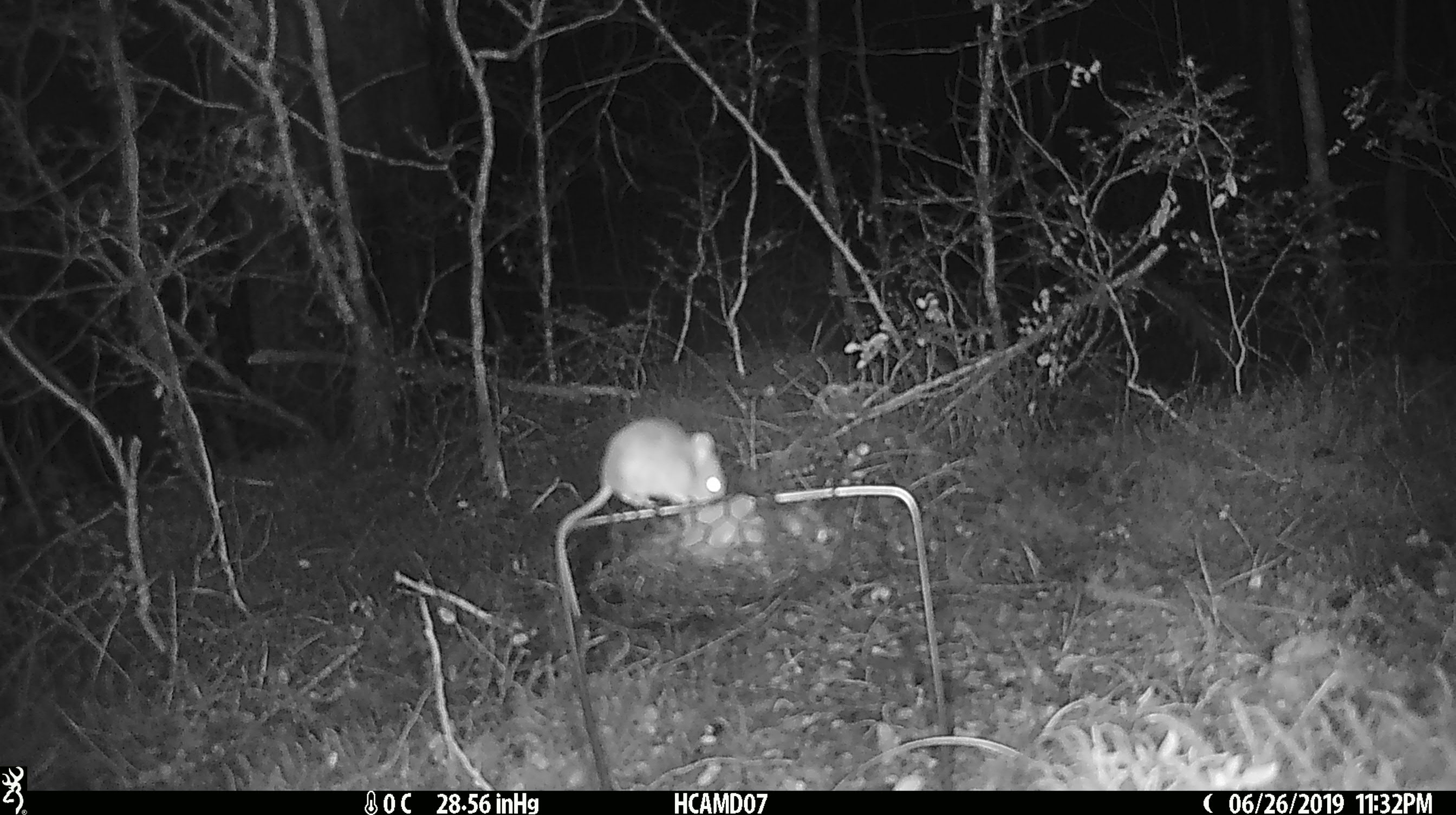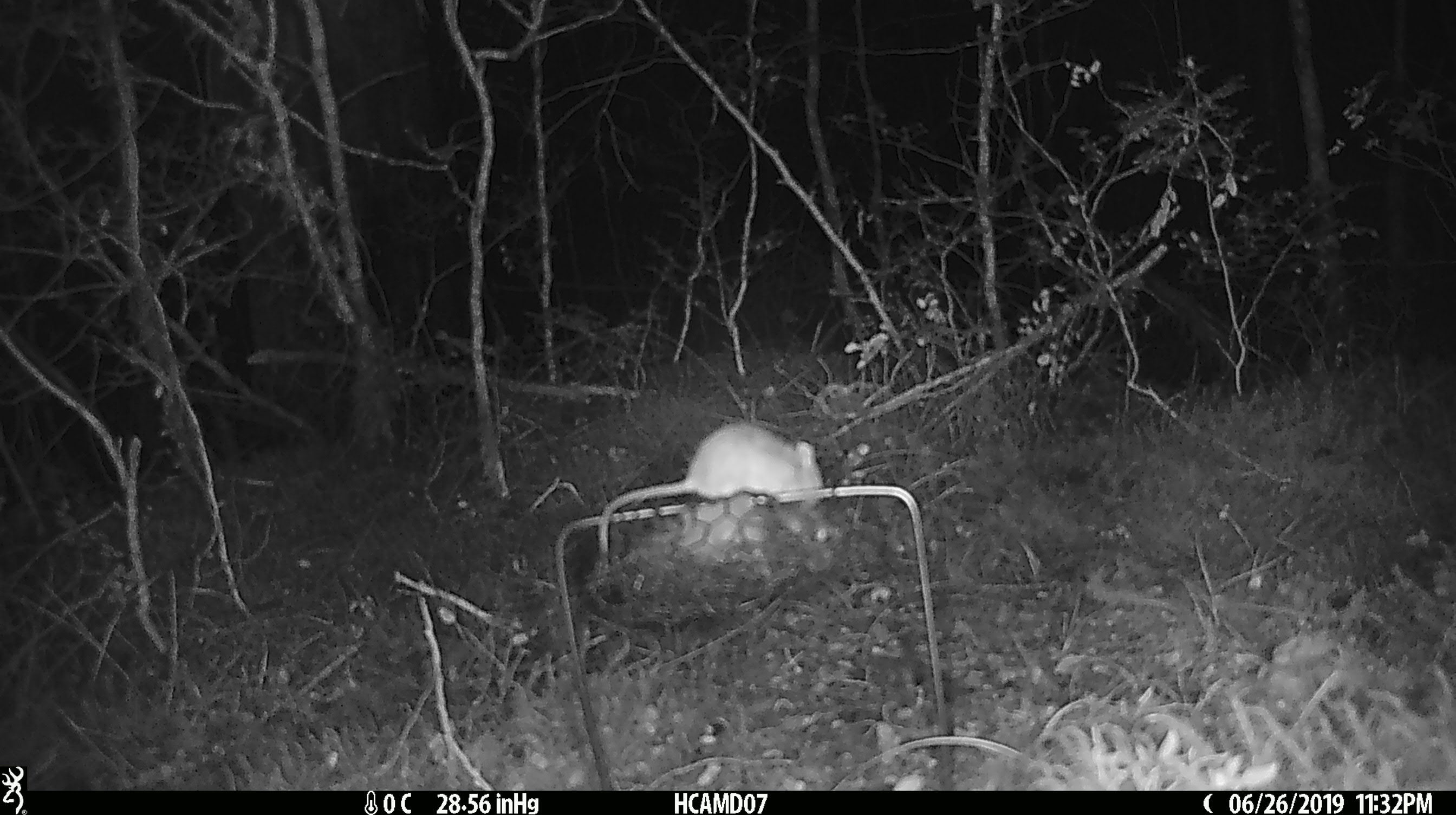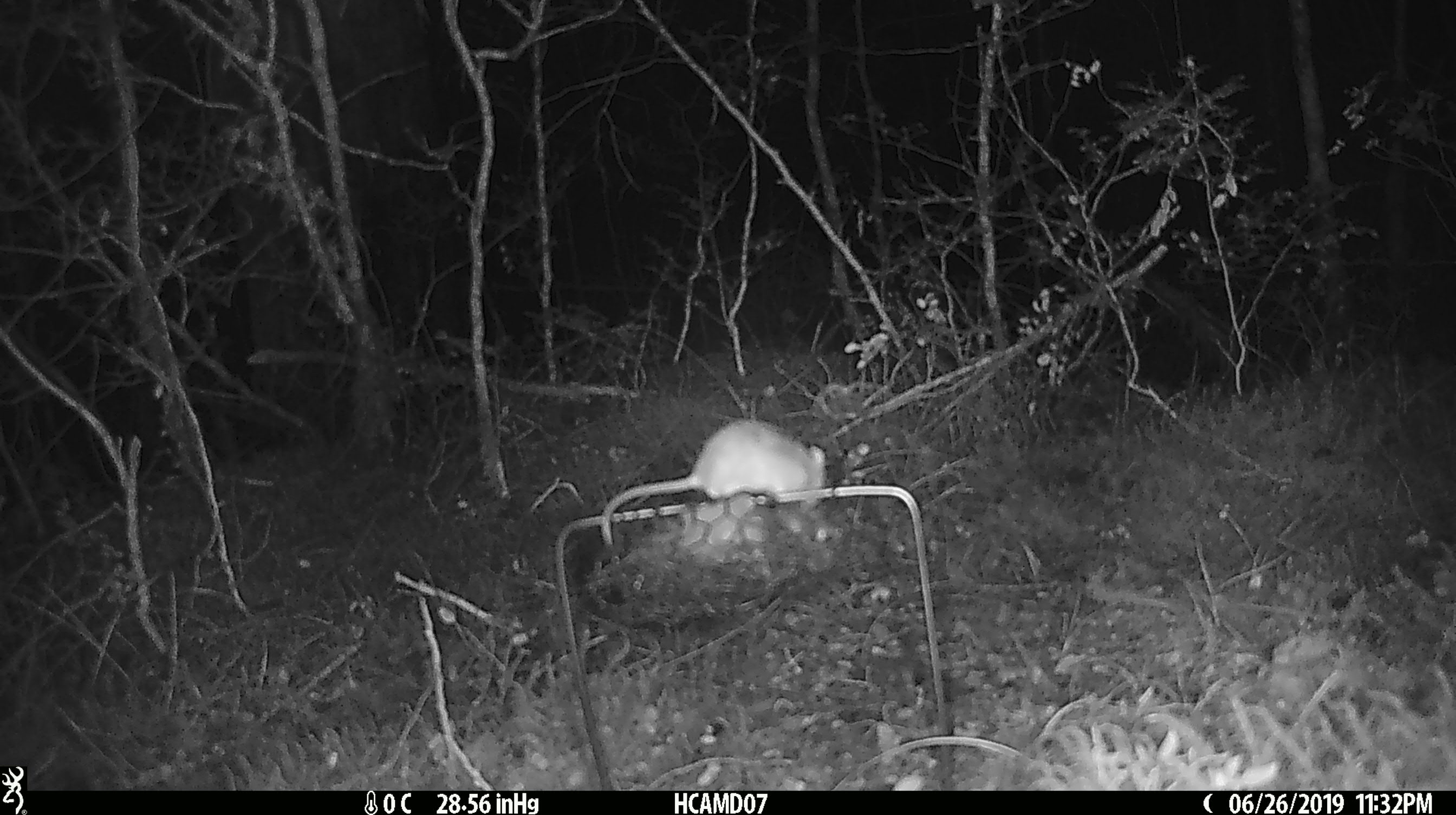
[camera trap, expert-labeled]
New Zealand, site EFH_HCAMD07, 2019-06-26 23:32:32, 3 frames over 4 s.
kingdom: Animalia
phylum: Chordata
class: Mammalia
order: Rodentia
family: Muridae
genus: Mus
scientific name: Mus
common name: mouse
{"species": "mouse (Mus)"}